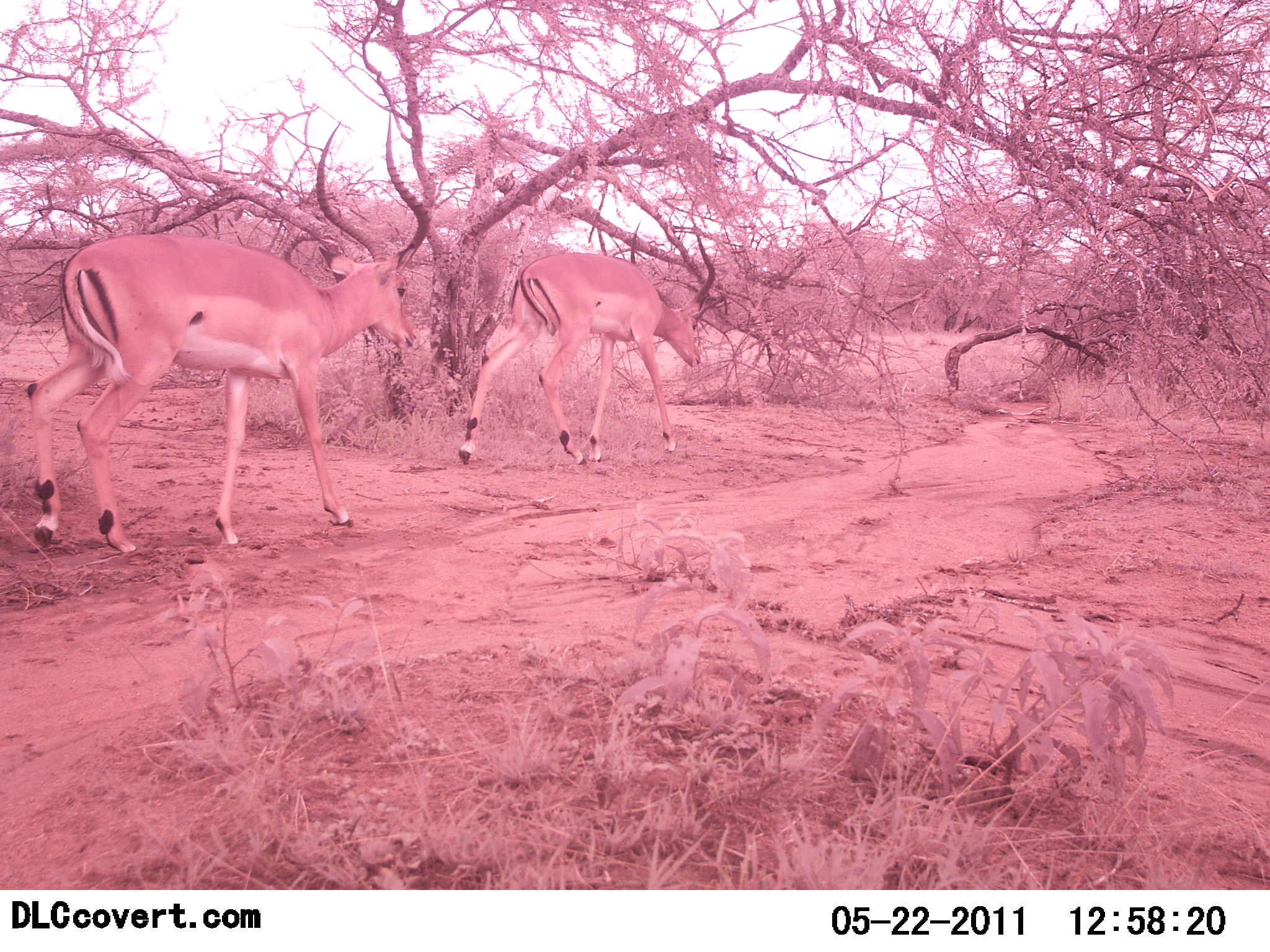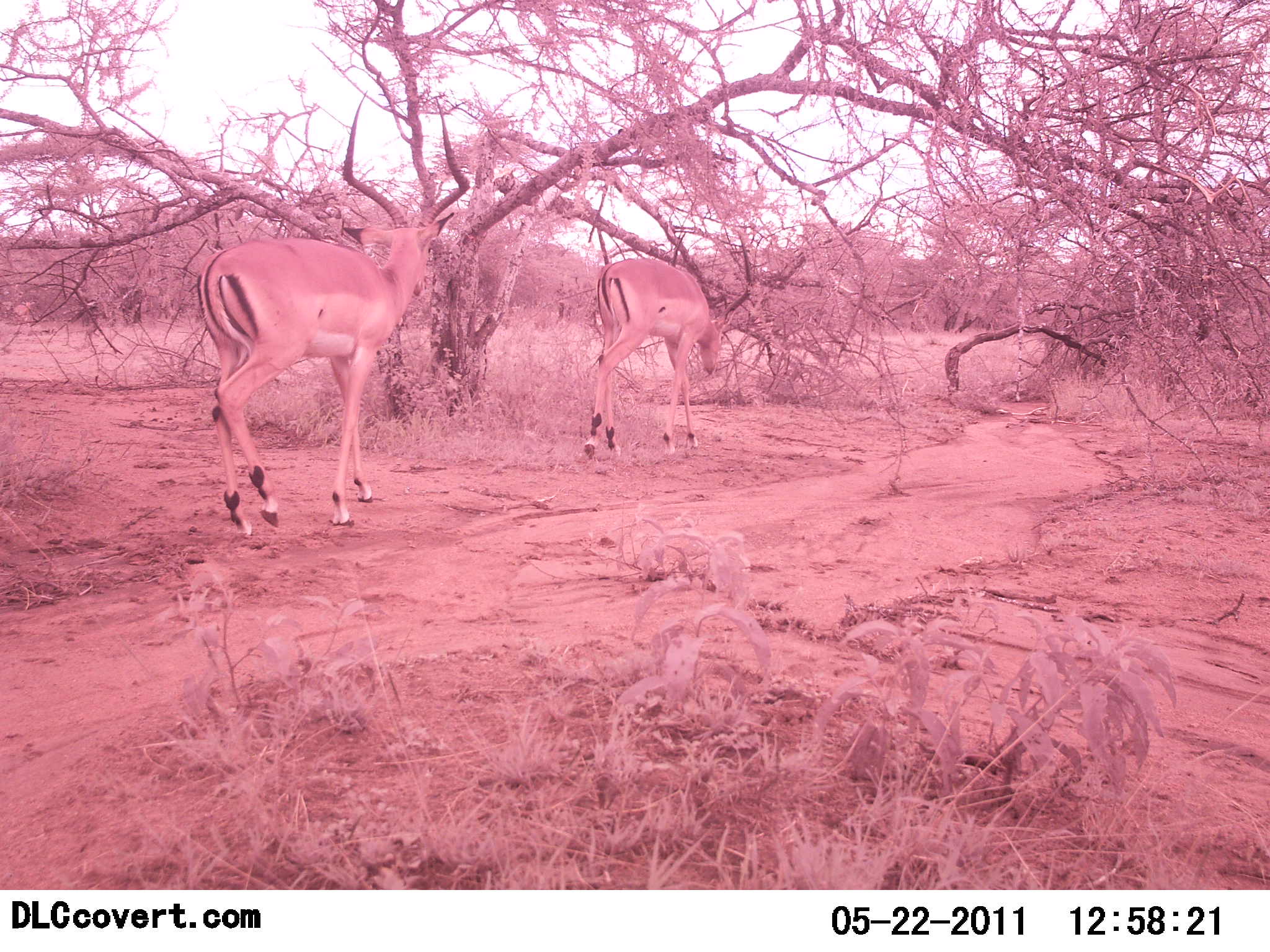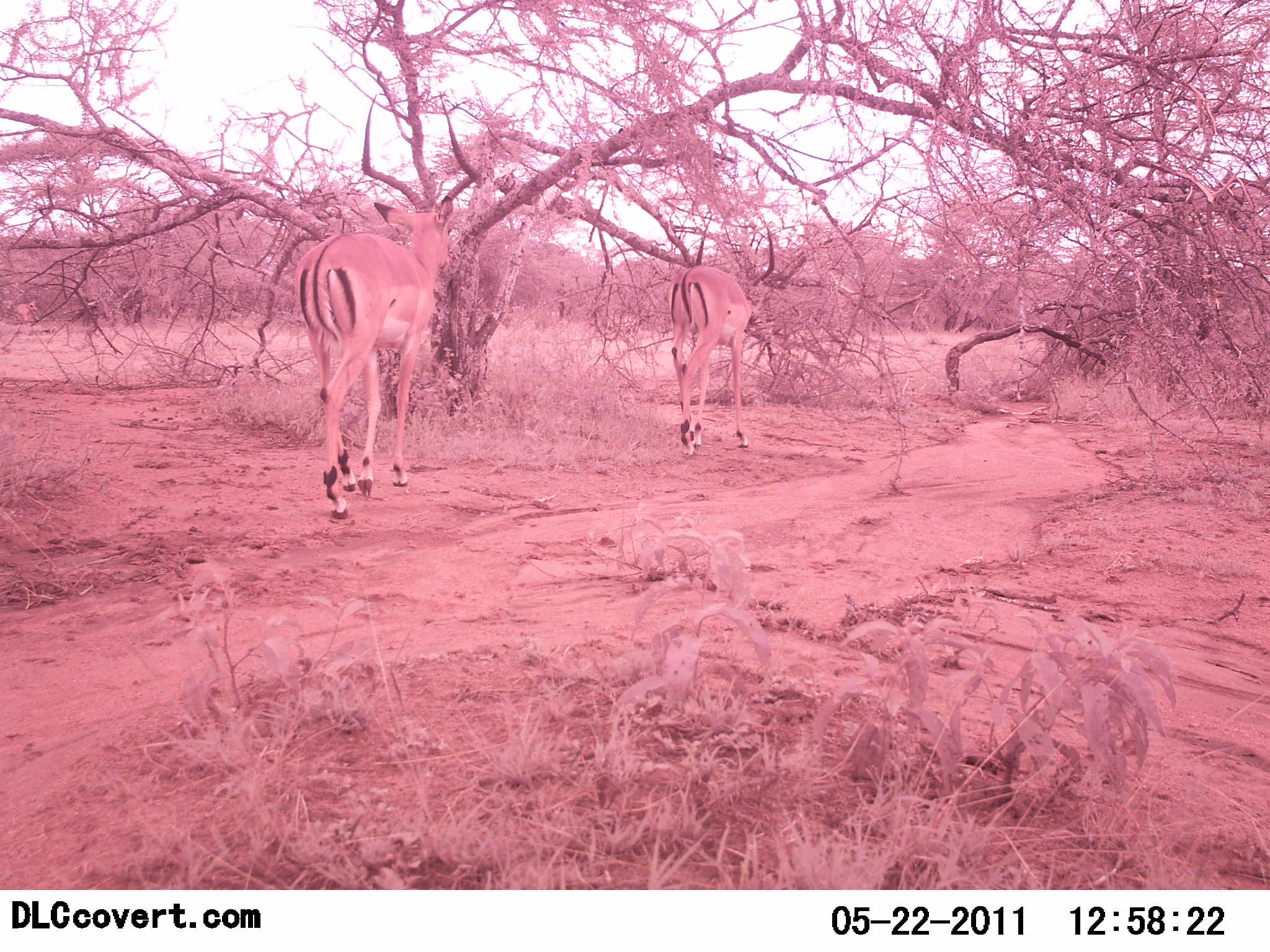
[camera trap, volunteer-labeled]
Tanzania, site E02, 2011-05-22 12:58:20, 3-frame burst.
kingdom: Animalia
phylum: Chordata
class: Mammalia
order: Artiodactyla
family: Bovidae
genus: Aepyceros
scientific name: Aepyceros melampus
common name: impala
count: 2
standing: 8%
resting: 0%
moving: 100%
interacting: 0%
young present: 0%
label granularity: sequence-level